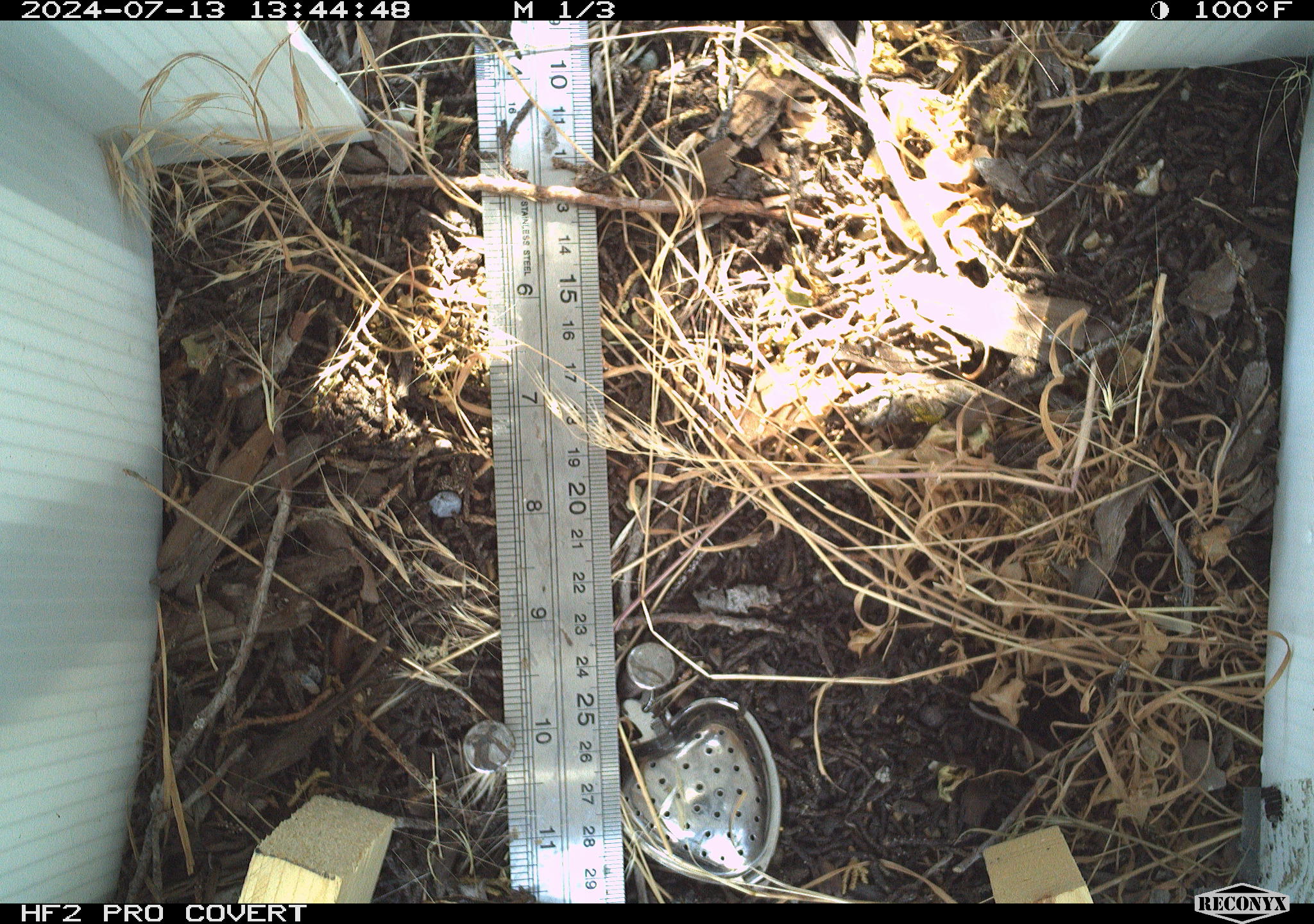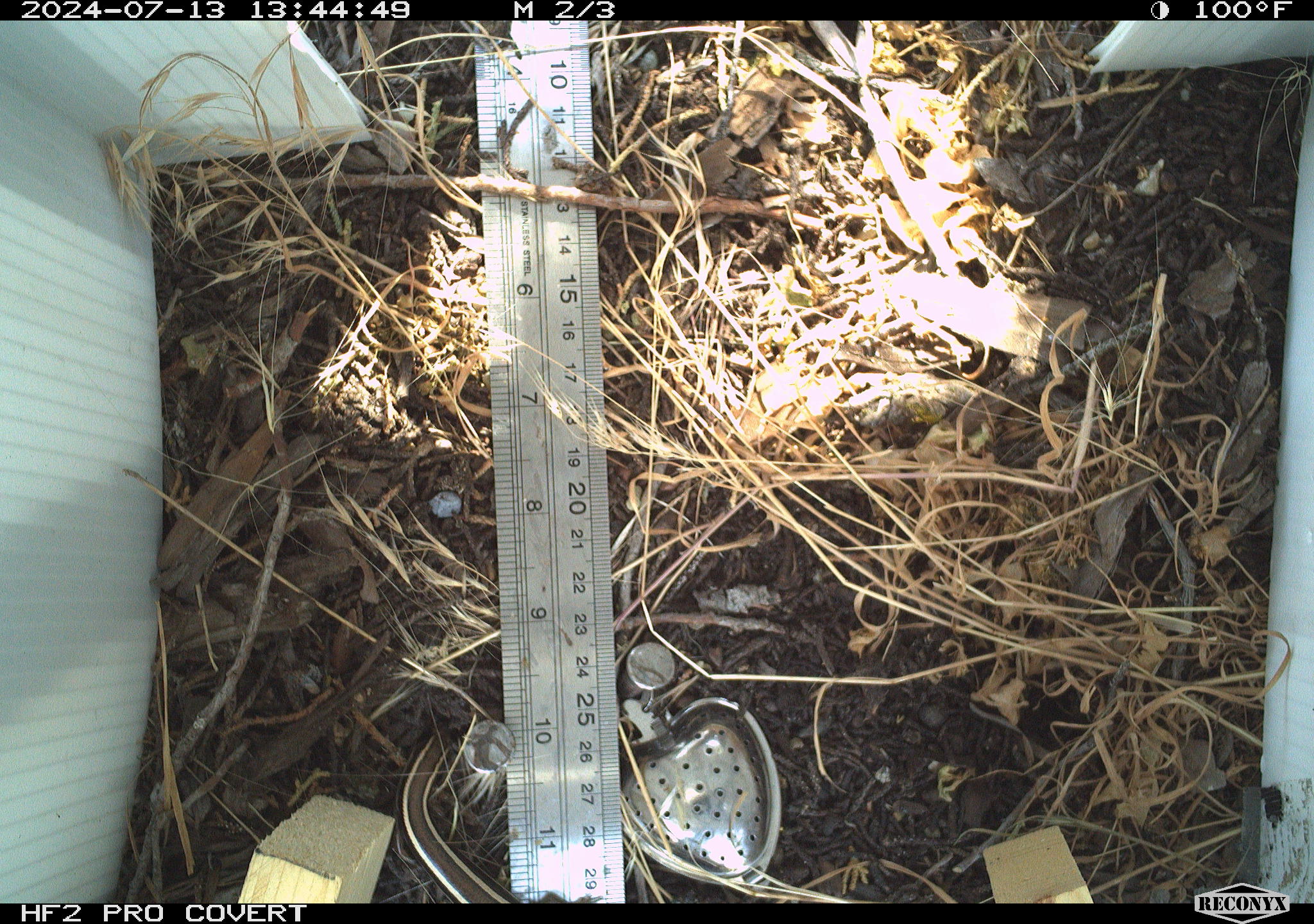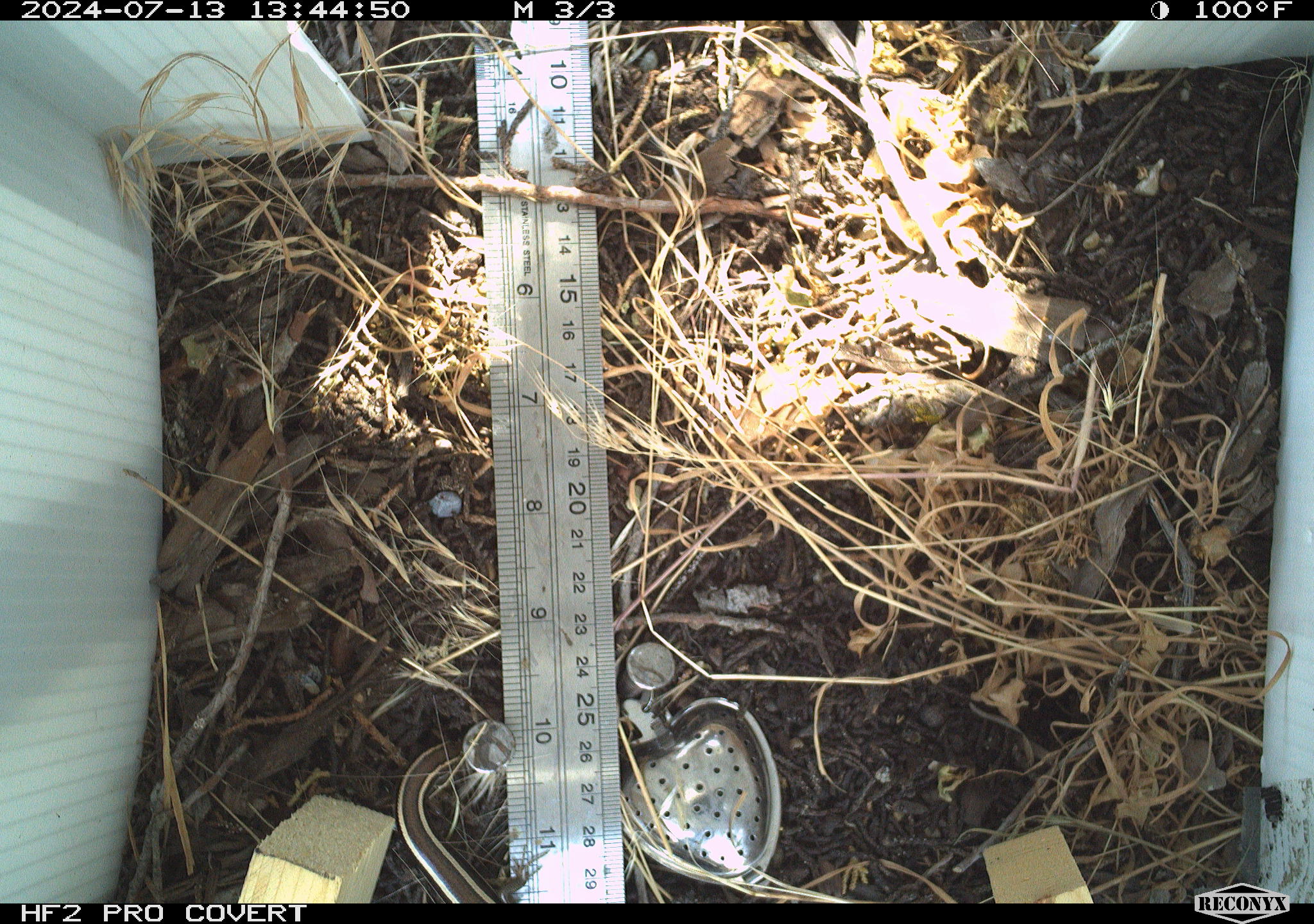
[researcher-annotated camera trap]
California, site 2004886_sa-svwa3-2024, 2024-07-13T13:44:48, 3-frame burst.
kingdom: Animalia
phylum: Chordata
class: Reptilia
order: Squamata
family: Scincidae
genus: Plestiodon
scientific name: Plestiodon skiltonianus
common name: western skink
Western skink (Plestiodon skiltonianus).